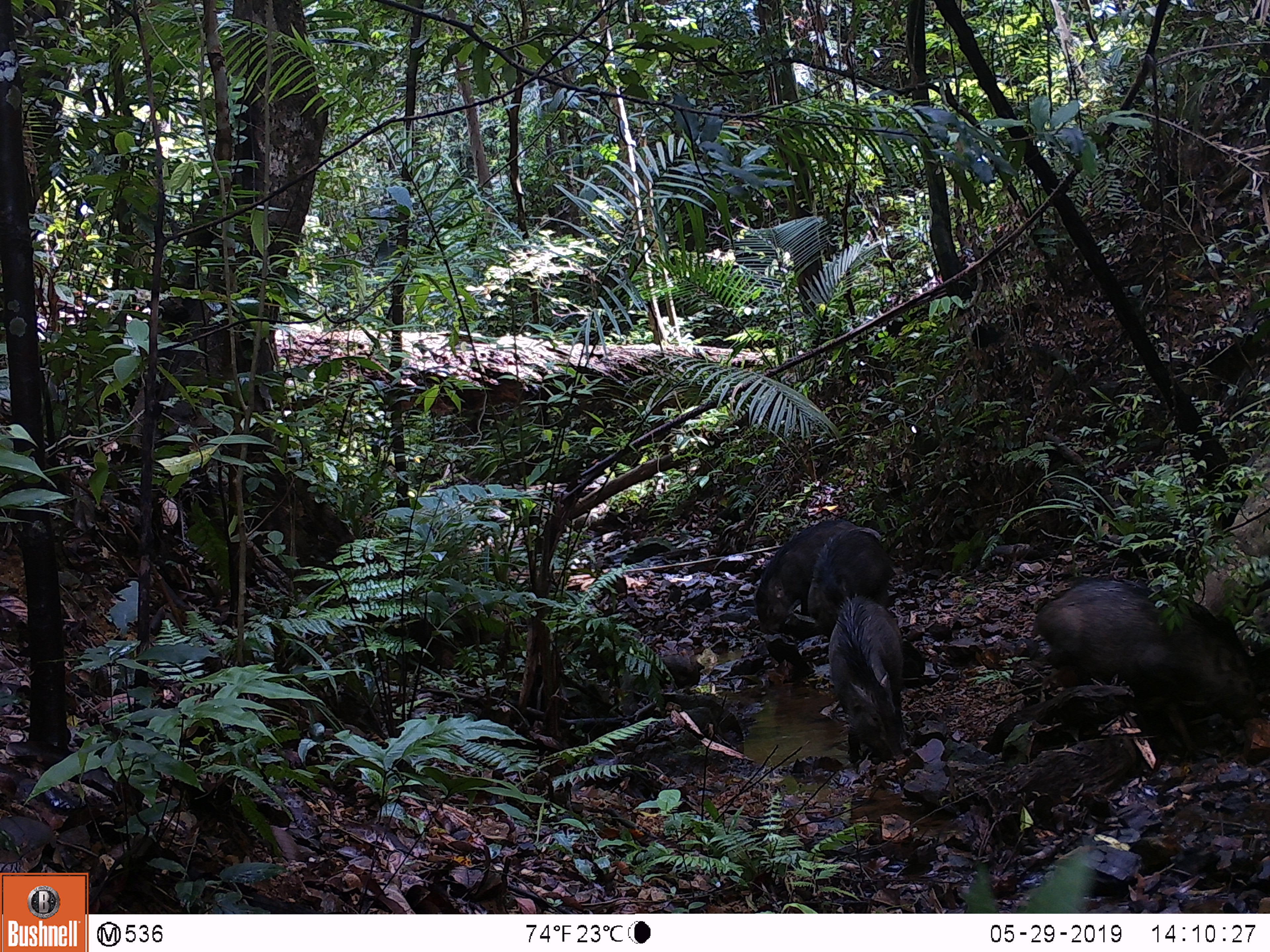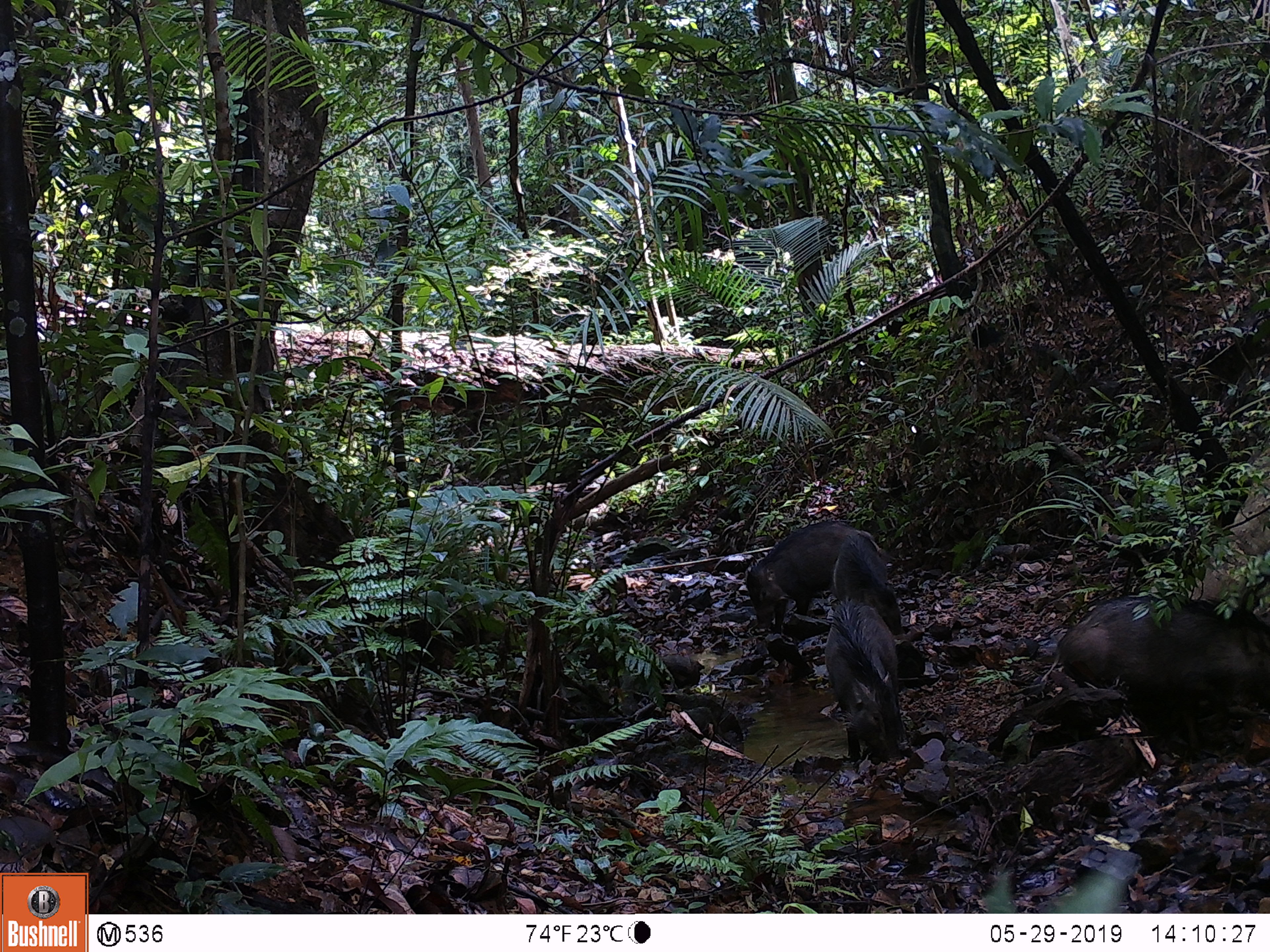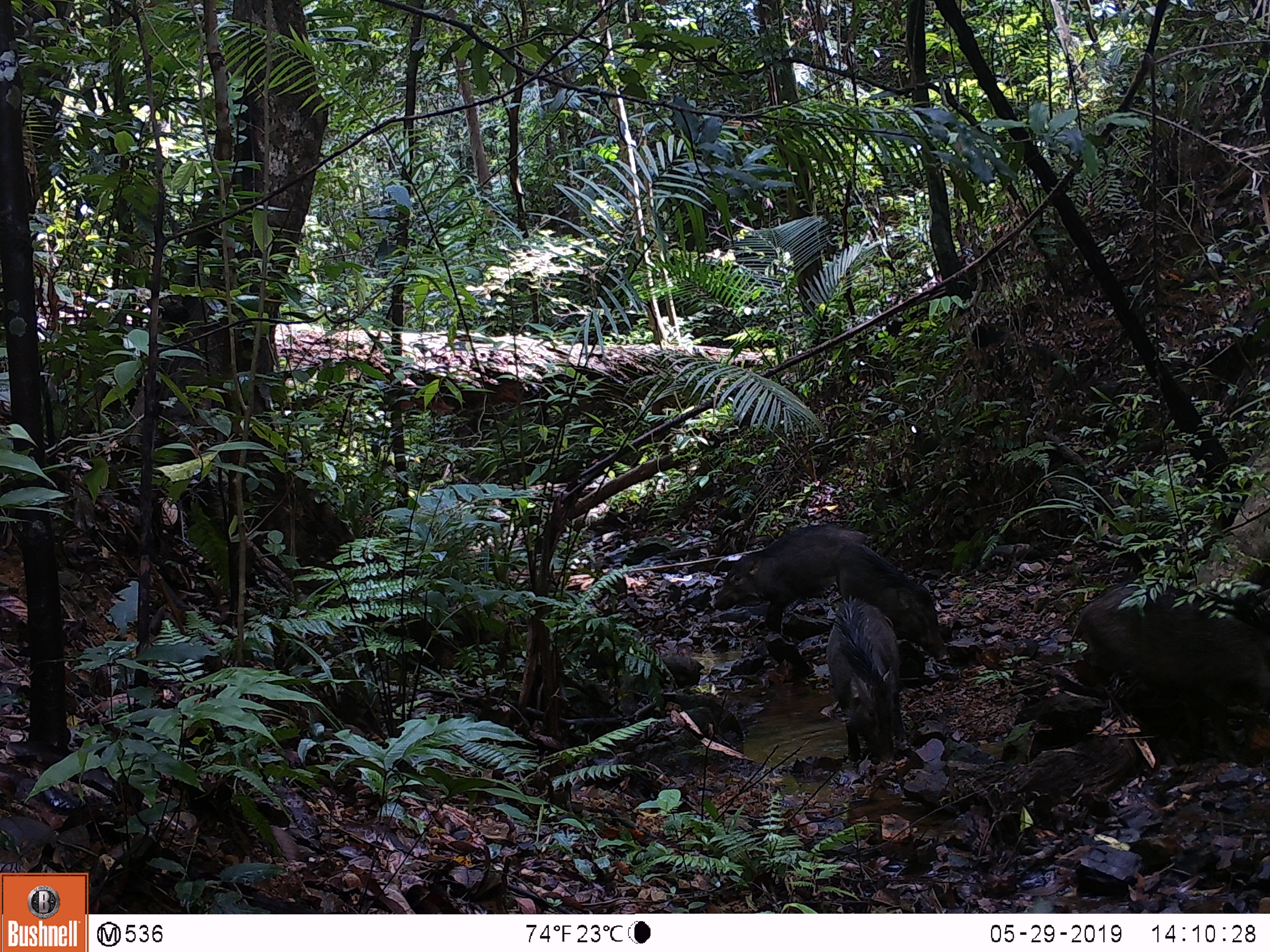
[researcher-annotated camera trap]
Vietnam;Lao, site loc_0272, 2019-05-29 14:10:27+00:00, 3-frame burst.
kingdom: Animalia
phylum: Chordata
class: Mammalia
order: Artiodactyla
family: Suidae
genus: Sus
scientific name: Sus scrofa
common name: eurasian wild pig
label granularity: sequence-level